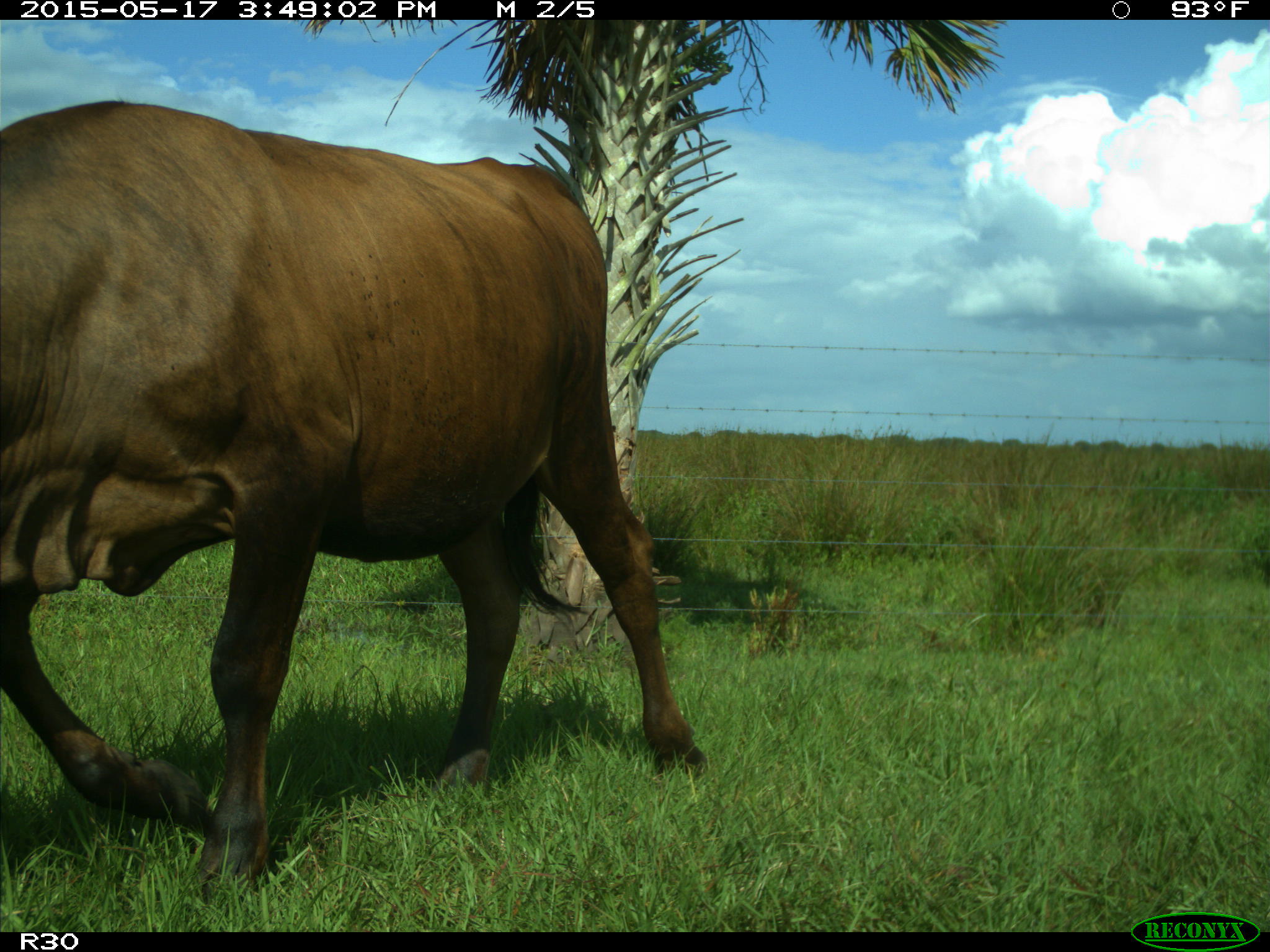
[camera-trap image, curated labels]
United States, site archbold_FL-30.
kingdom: Animalia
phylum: Chordata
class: Mammalia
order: Artiodactyla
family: Bovidae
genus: Bos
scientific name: Bos taurus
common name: domestic cow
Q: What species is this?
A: Bos taurus (domestic cow).